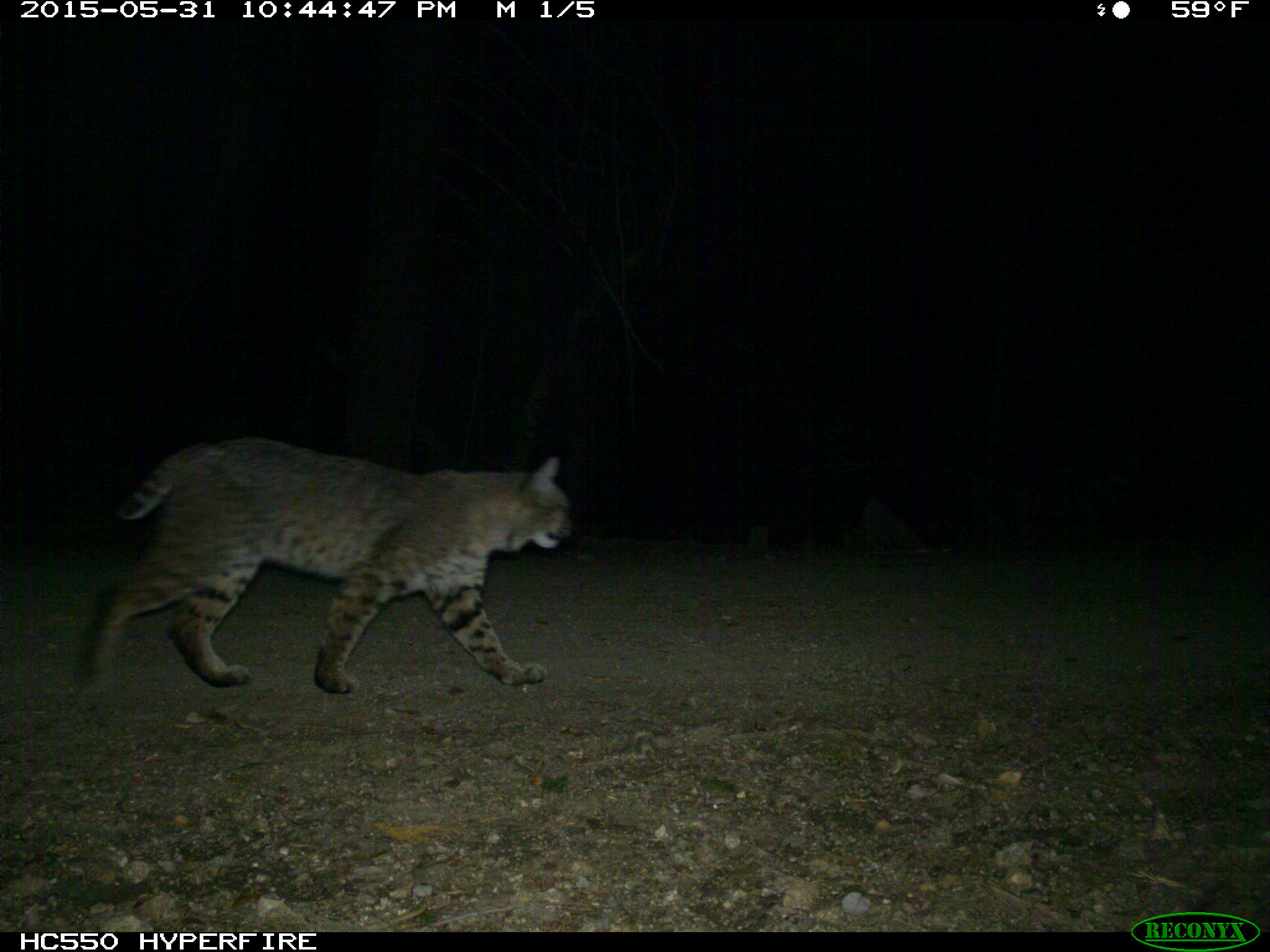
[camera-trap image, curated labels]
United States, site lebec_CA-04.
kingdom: Animalia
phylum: Chordata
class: Mammalia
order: Carnivora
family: Felidae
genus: Lynx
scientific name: Lynx rufus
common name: bobcat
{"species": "Lynx rufus (bobcat)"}